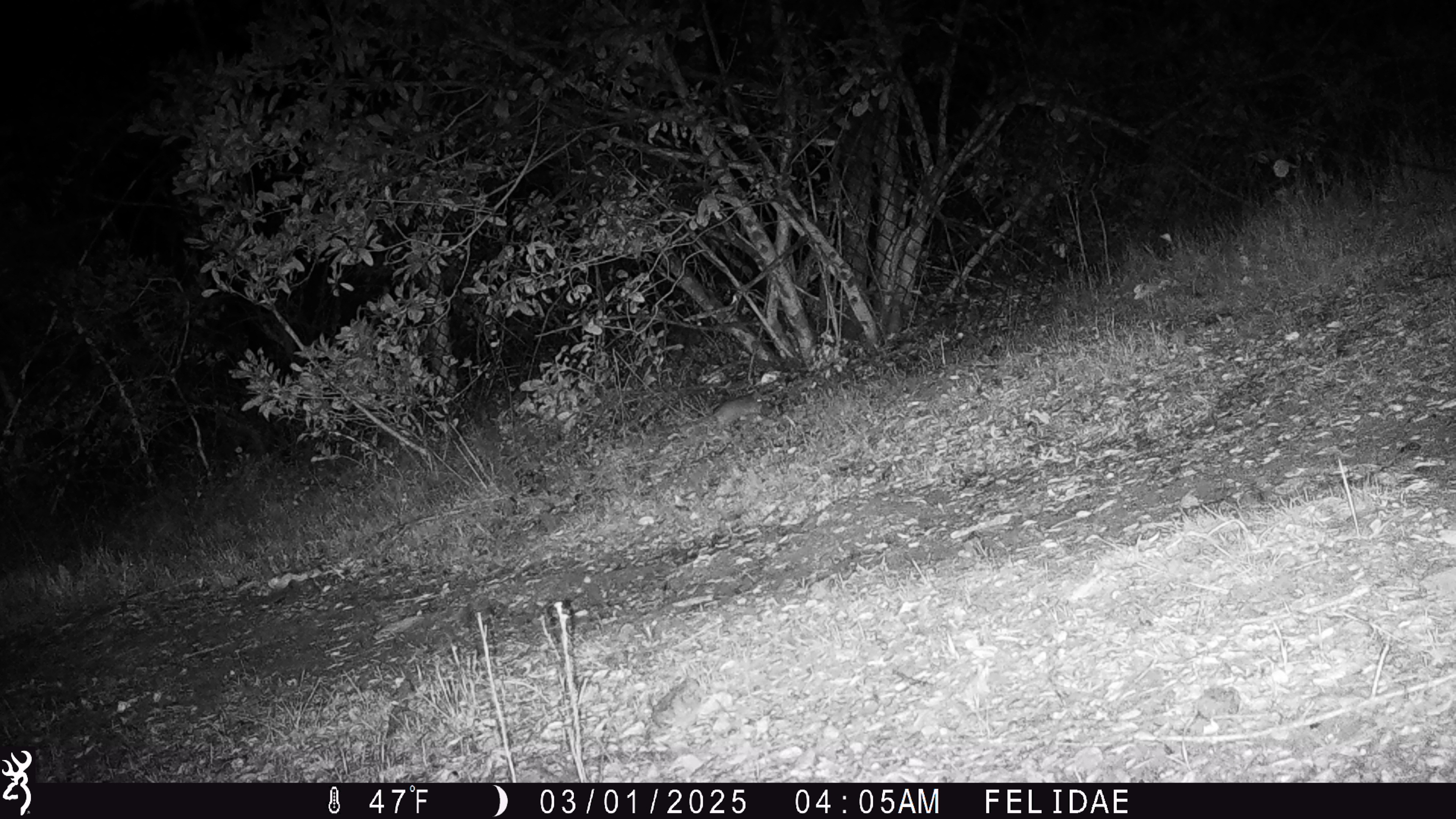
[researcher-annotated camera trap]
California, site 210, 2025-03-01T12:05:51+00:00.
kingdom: Animalia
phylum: Chordata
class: Mammalia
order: Rodentia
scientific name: Rodentia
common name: mouse or rat